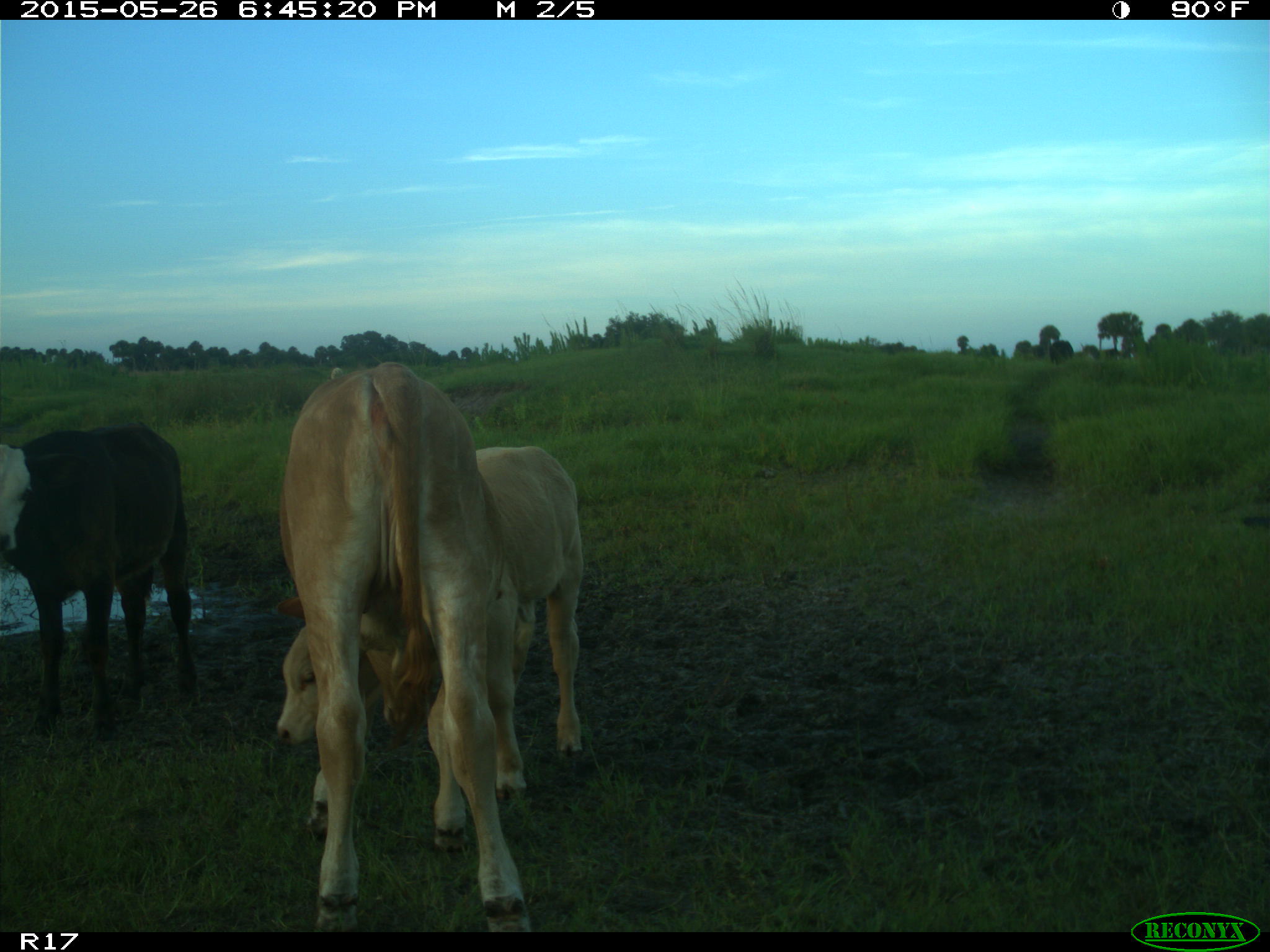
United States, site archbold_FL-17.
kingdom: Animalia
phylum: Chordata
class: Mammalia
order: Artiodactyla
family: Bovidae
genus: Bos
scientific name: Bos taurus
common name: domestic cow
Bos taurus (domestic cow).